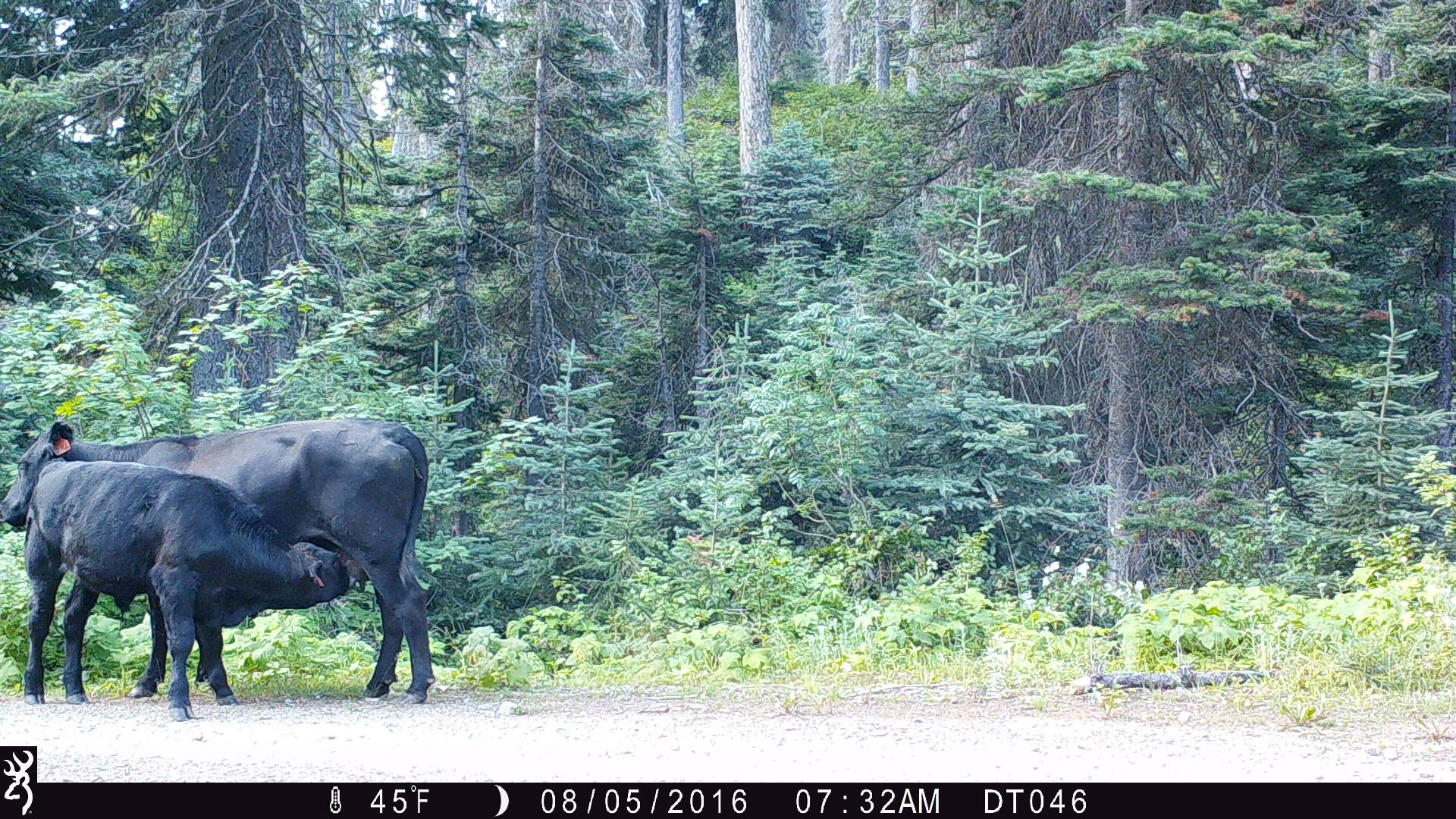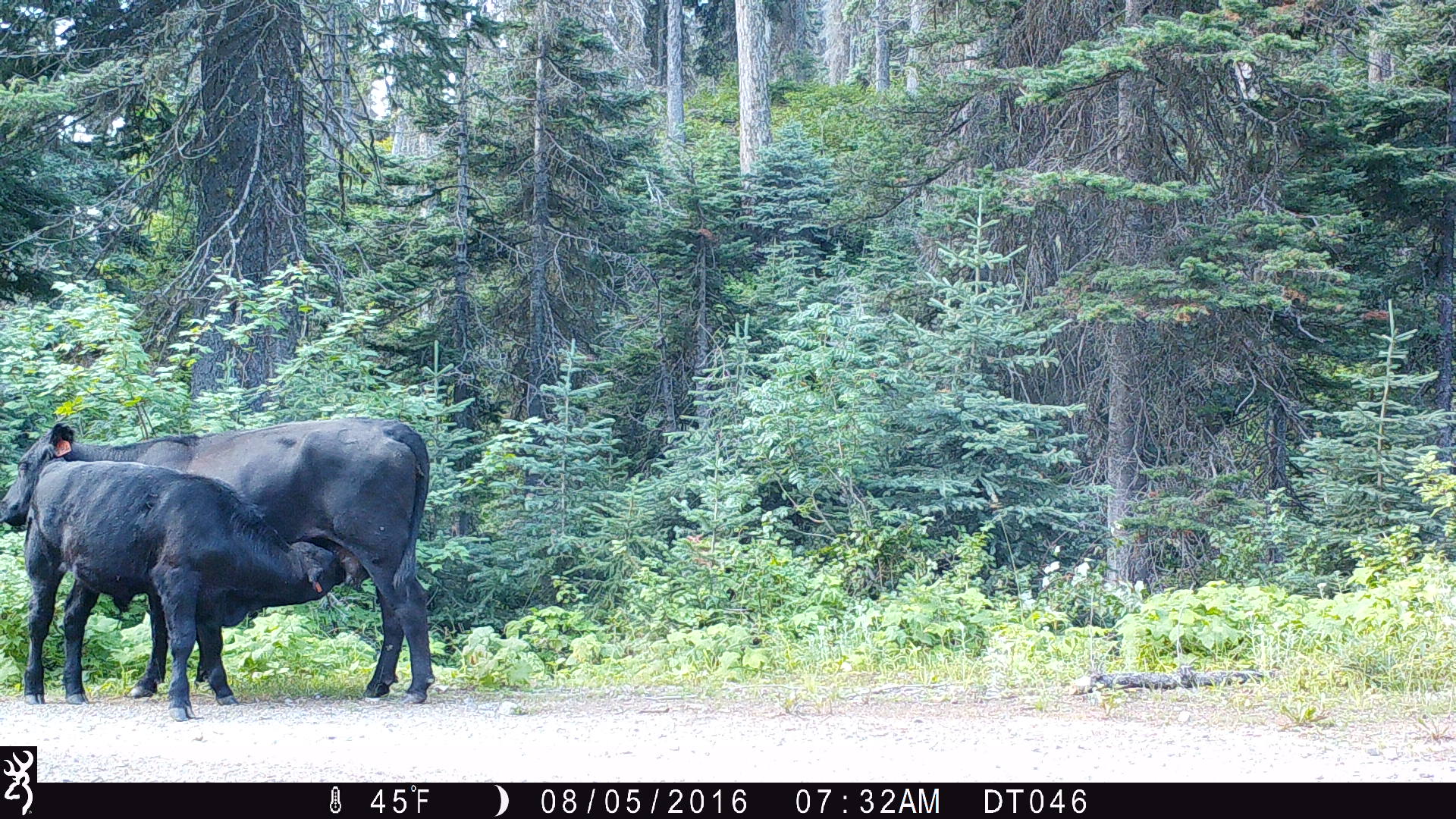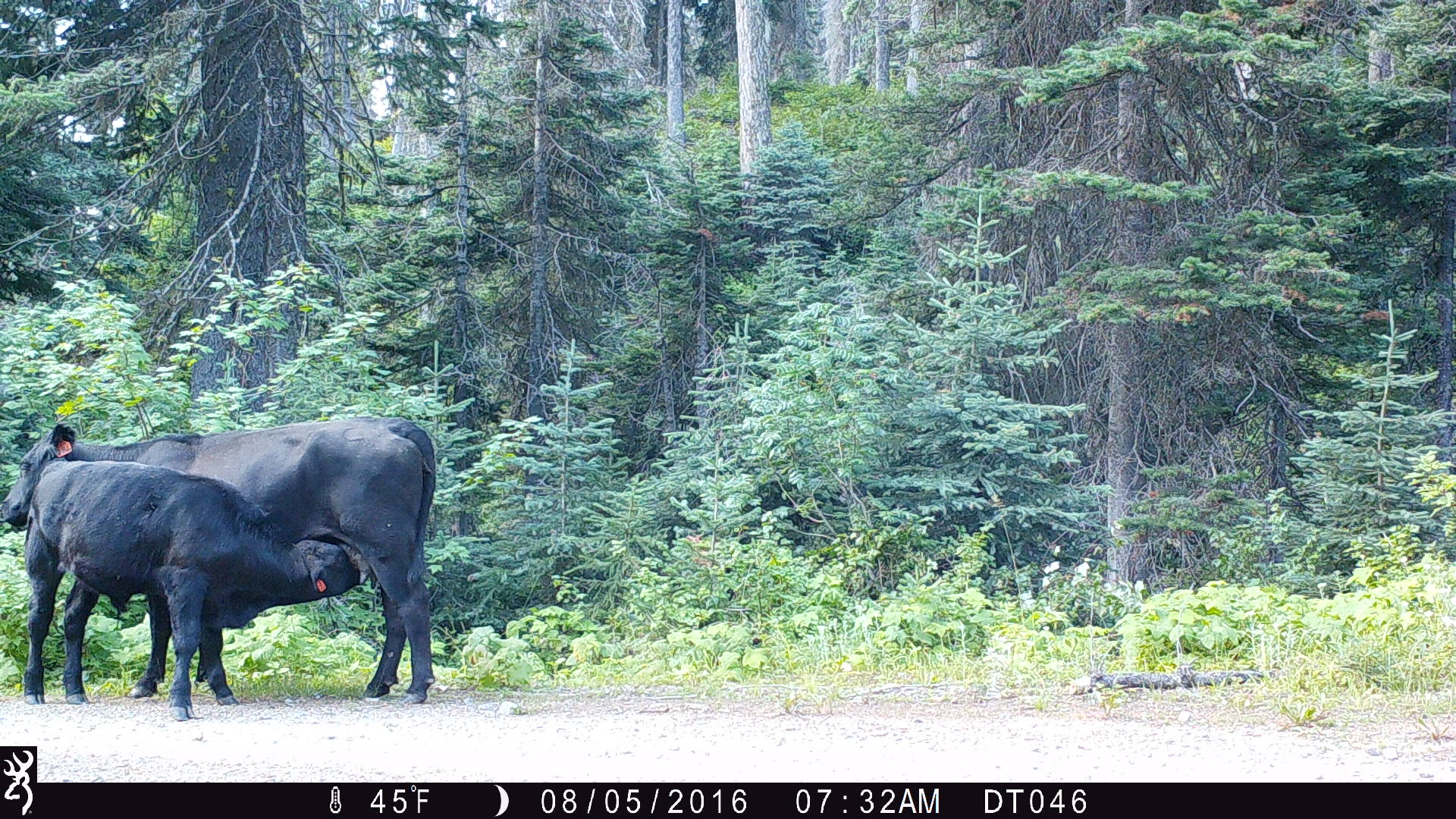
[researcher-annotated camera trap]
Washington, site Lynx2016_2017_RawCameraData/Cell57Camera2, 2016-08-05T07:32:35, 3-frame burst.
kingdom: Animalia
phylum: Chordata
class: Mammalia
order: Artiodactyla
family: Bovidae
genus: Bos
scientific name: Bos taurus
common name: domestic cattle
Domestic cattle (Bos taurus). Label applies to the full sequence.